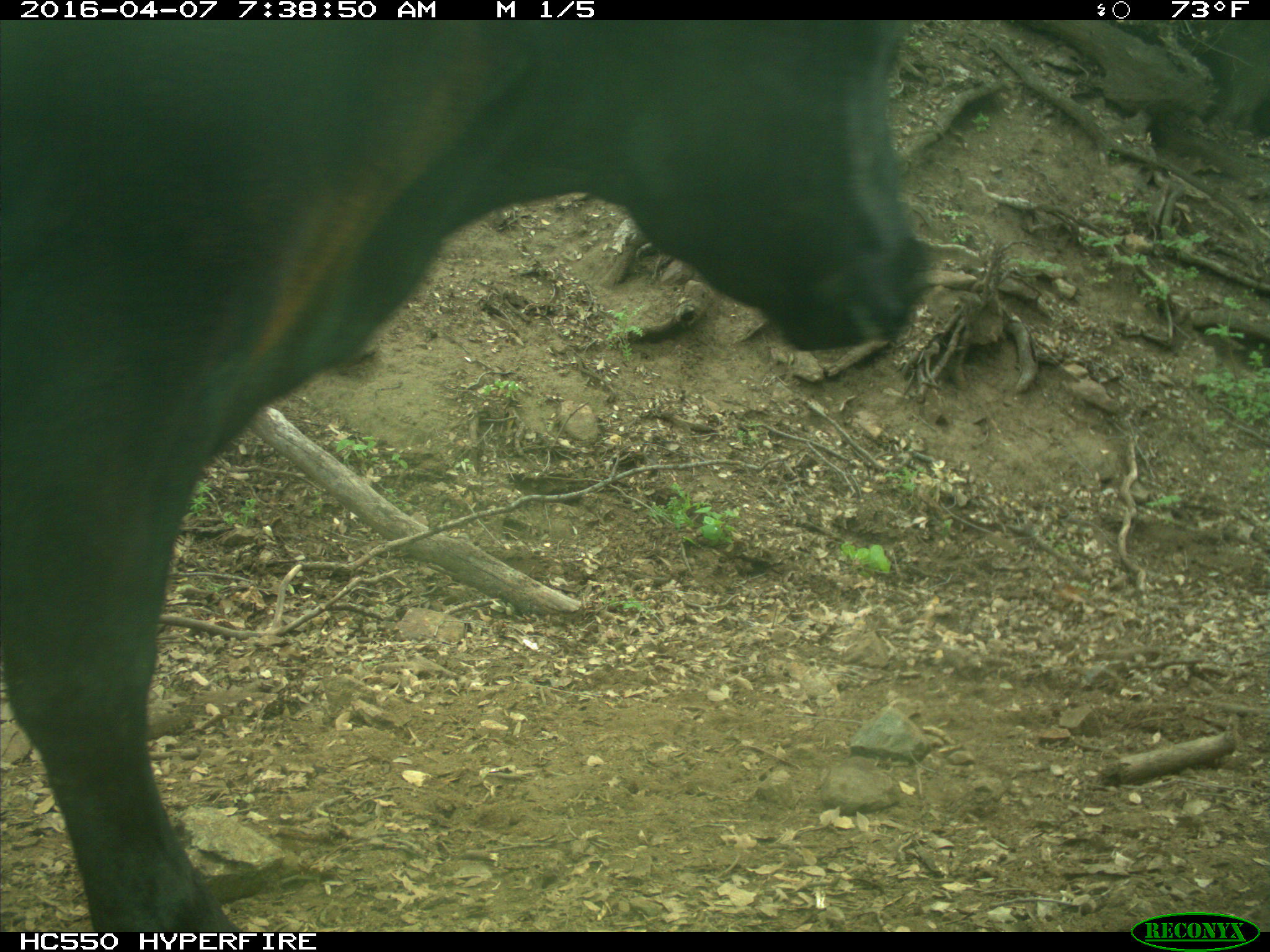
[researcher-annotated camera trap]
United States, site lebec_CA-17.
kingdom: Animalia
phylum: Chordata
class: Mammalia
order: Artiodactyla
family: Bovidae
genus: Bos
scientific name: Bos taurus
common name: domestic cow